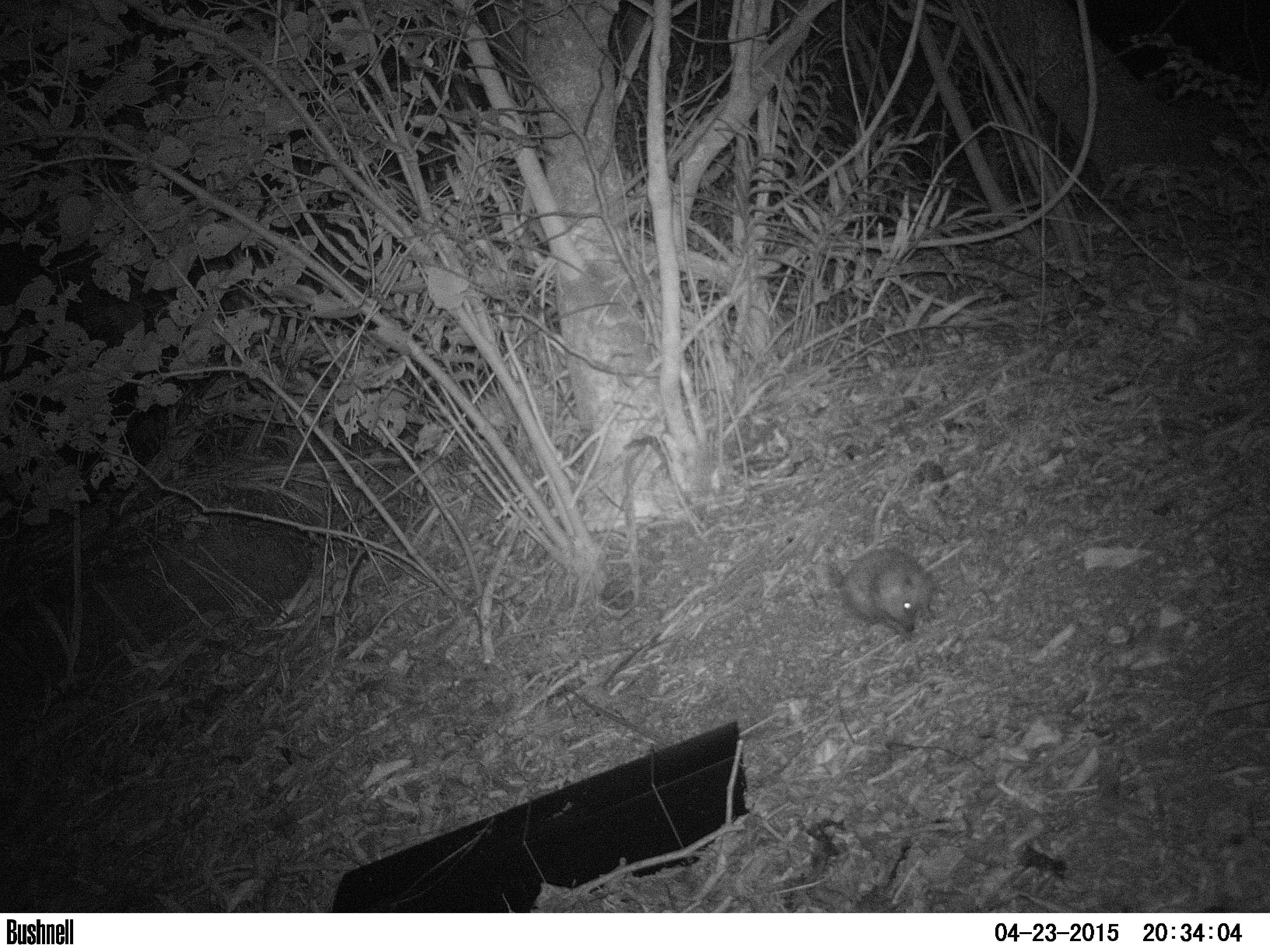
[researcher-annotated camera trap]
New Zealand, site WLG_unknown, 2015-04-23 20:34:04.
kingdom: Animalia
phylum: Chordata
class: Mammalia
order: Eulipotyphla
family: Erinaceidae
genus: Erinaceus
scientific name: Erinaceus europaeus europaeus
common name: european hedgehog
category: hedgehog